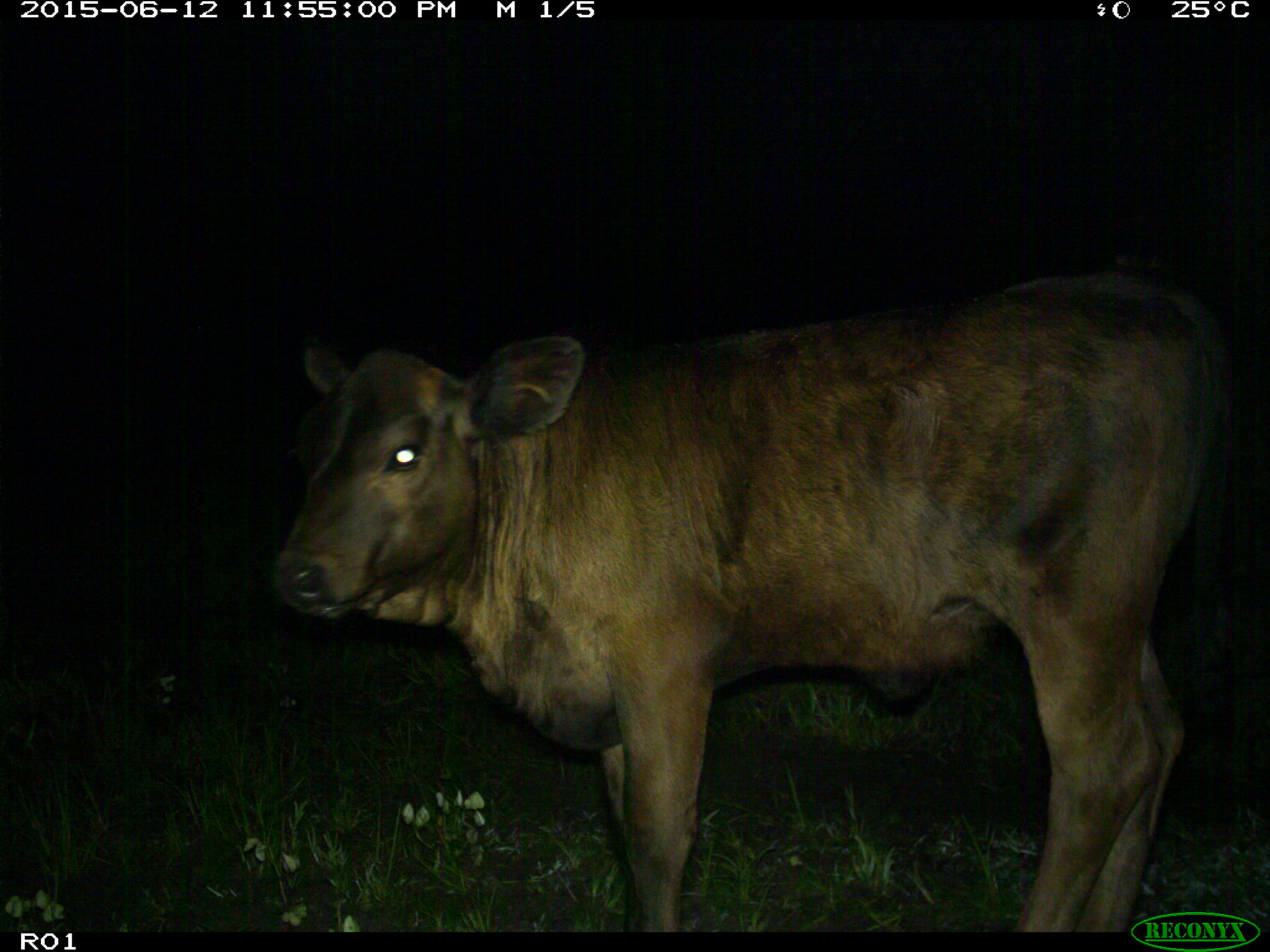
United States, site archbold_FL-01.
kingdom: Animalia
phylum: Chordata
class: Mammalia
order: Artiodactyla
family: Bovidae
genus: Bos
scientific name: Bos taurus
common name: domestic cow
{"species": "Bos taurus (domestic cow)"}